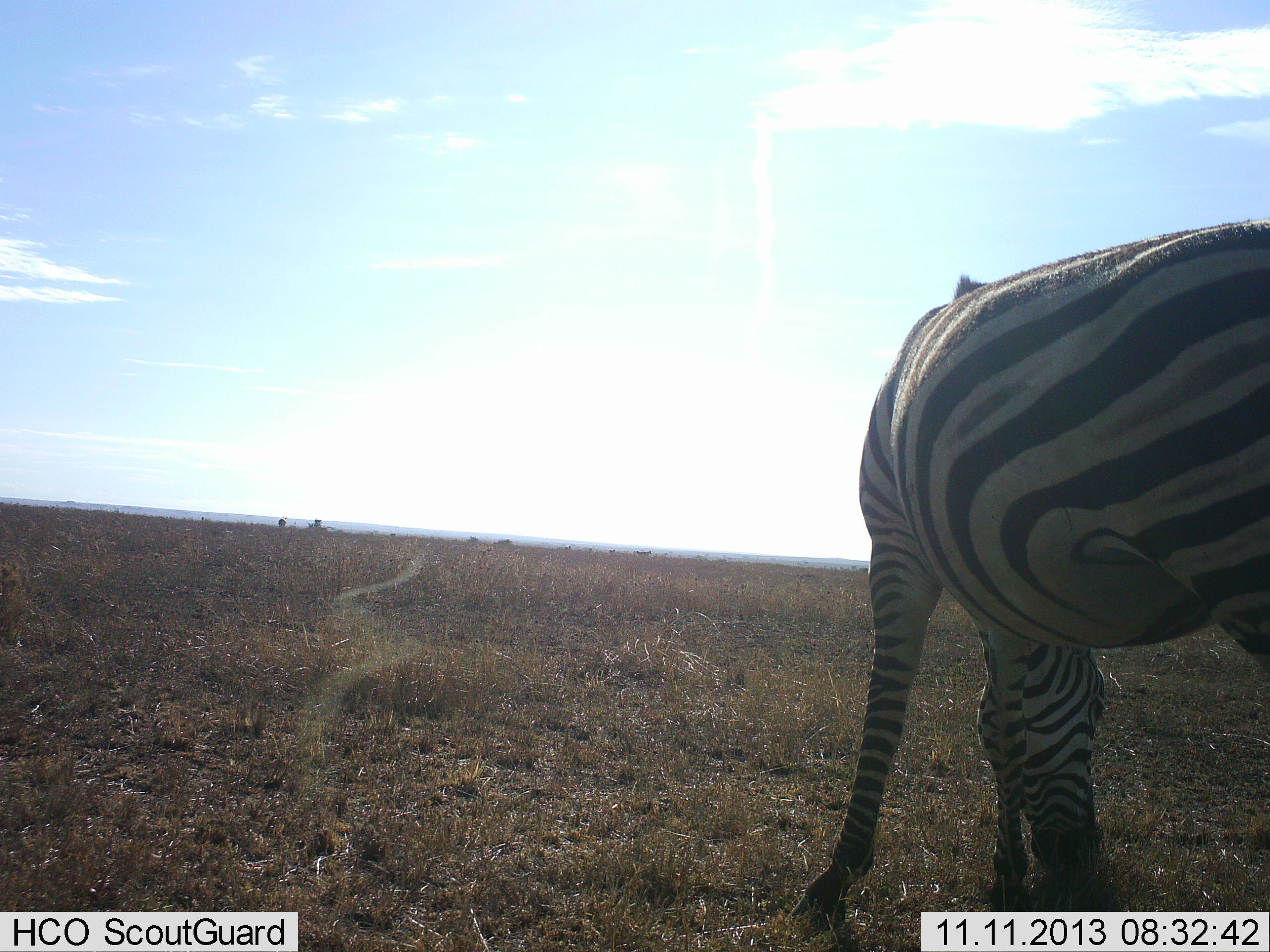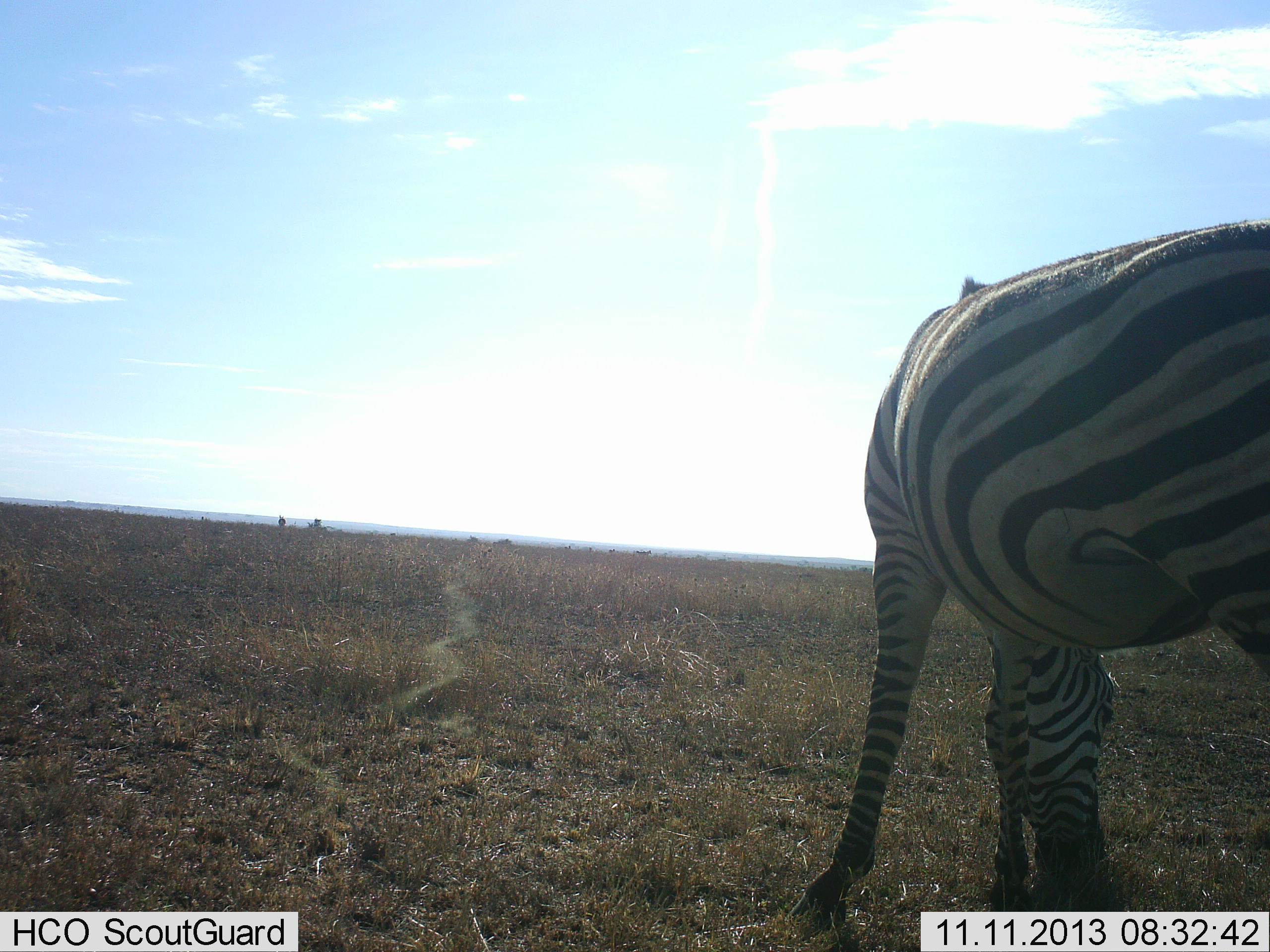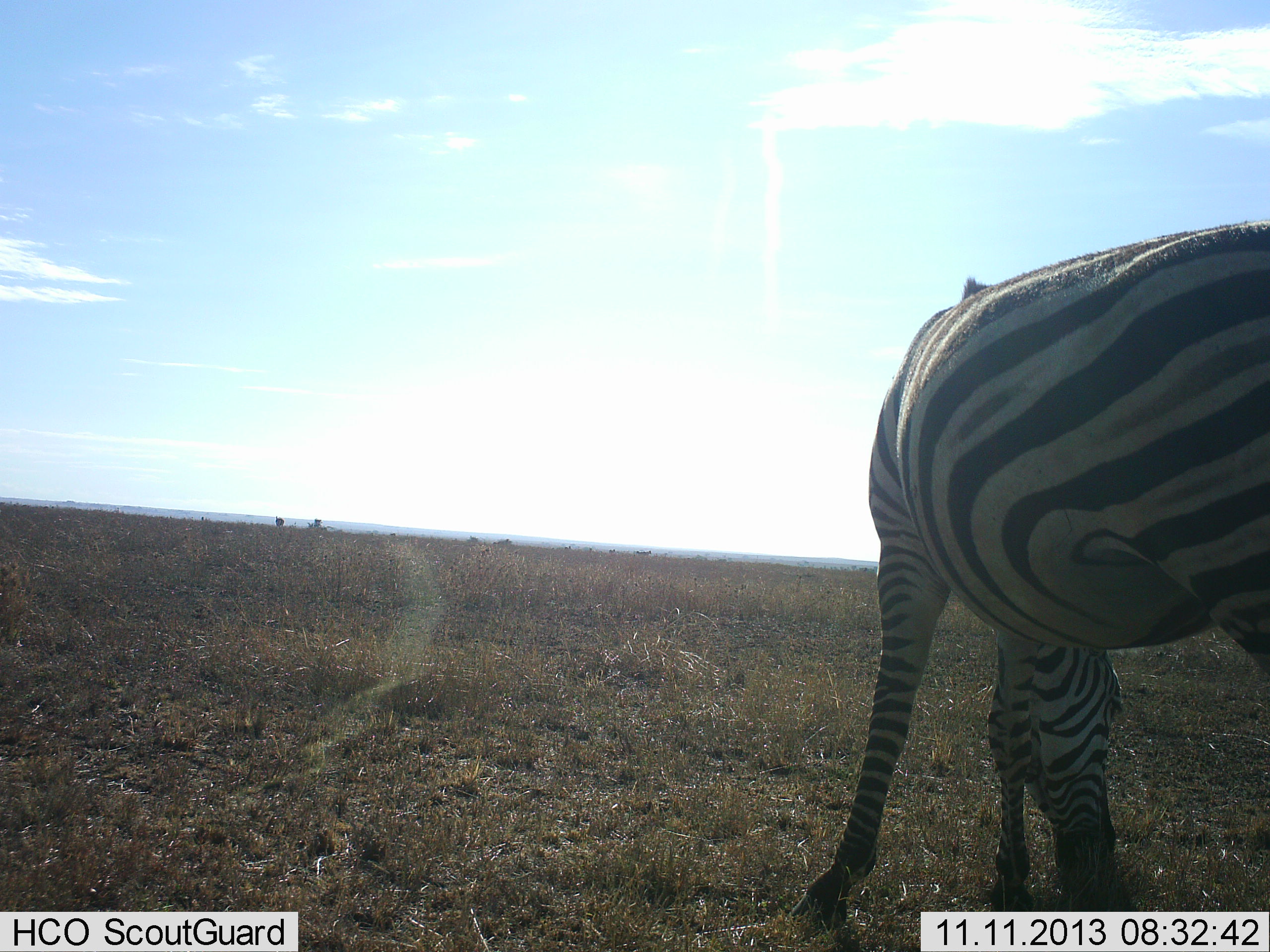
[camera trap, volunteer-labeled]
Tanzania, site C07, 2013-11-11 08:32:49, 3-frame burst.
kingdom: Animalia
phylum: Chordata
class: Mammalia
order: Perissodactyla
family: Equidae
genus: Equus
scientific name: Equus quagga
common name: plains zebra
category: zebra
Zebra (plains zebra) (Equus quagga), count 1. Behavior (volunteer vote fractions): standing 20%, resting 0%, moving 0%, interacting 0%. Young present (vote fraction): 0%. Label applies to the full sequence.